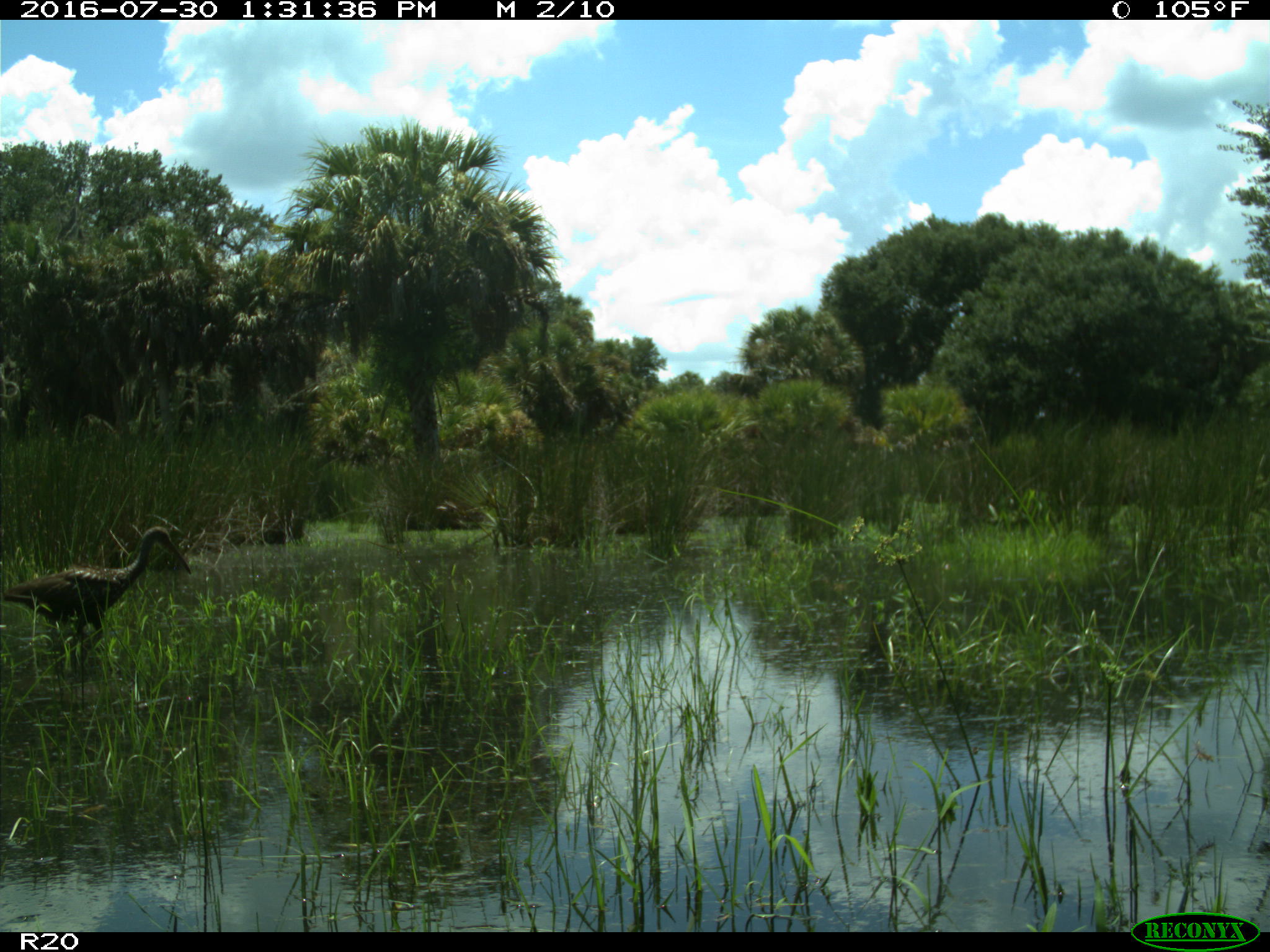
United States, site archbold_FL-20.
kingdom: Animalia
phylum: Chordata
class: Aves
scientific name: Aves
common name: birds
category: unidentified bird